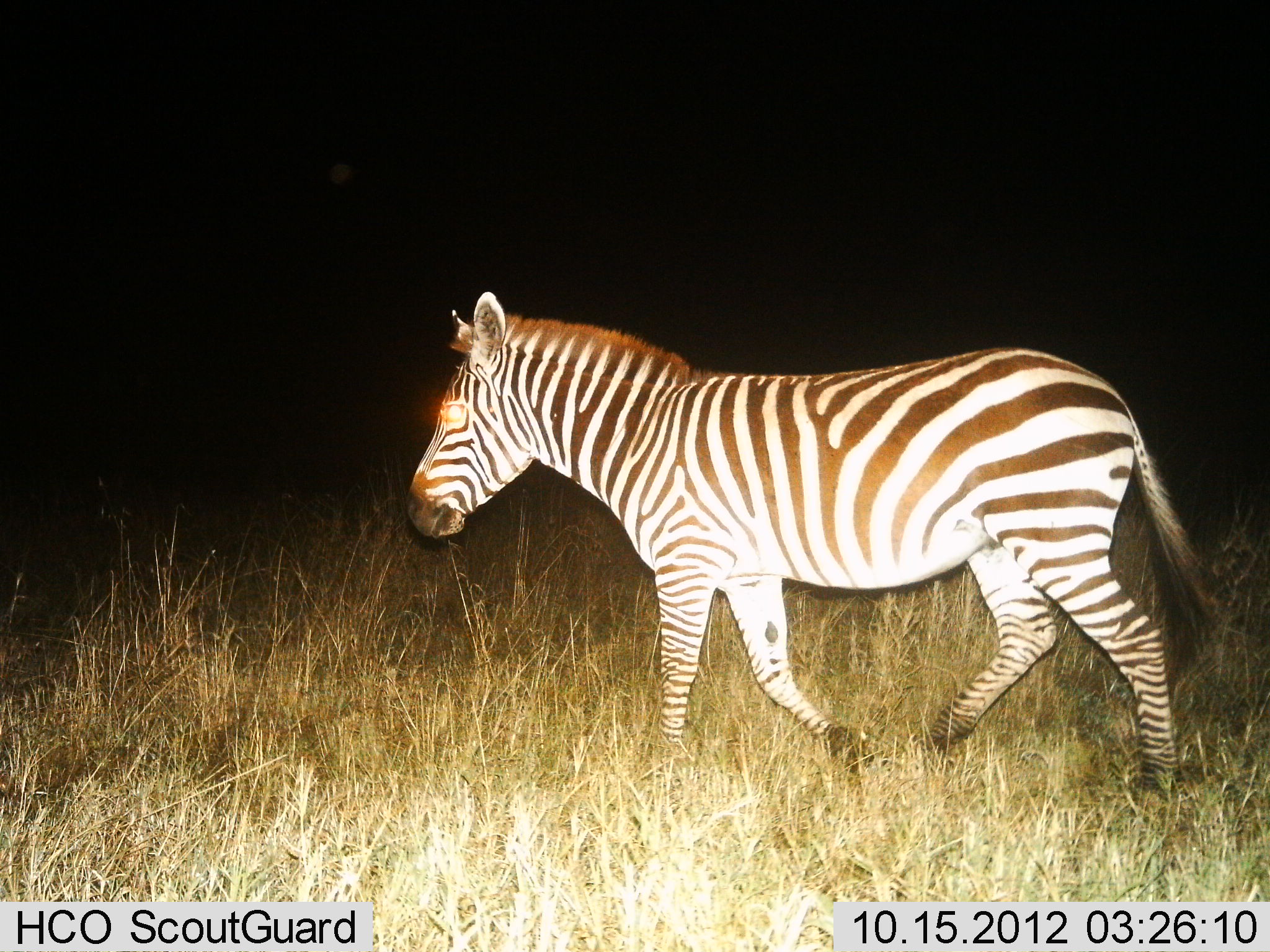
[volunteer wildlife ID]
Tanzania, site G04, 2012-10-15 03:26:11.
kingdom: Animalia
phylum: Chordata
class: Mammalia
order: Perissodactyla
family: Equidae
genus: Equus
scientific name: Equus quagga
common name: plains zebra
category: zebra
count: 1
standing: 10%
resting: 10%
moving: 80%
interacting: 0%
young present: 0%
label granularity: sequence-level